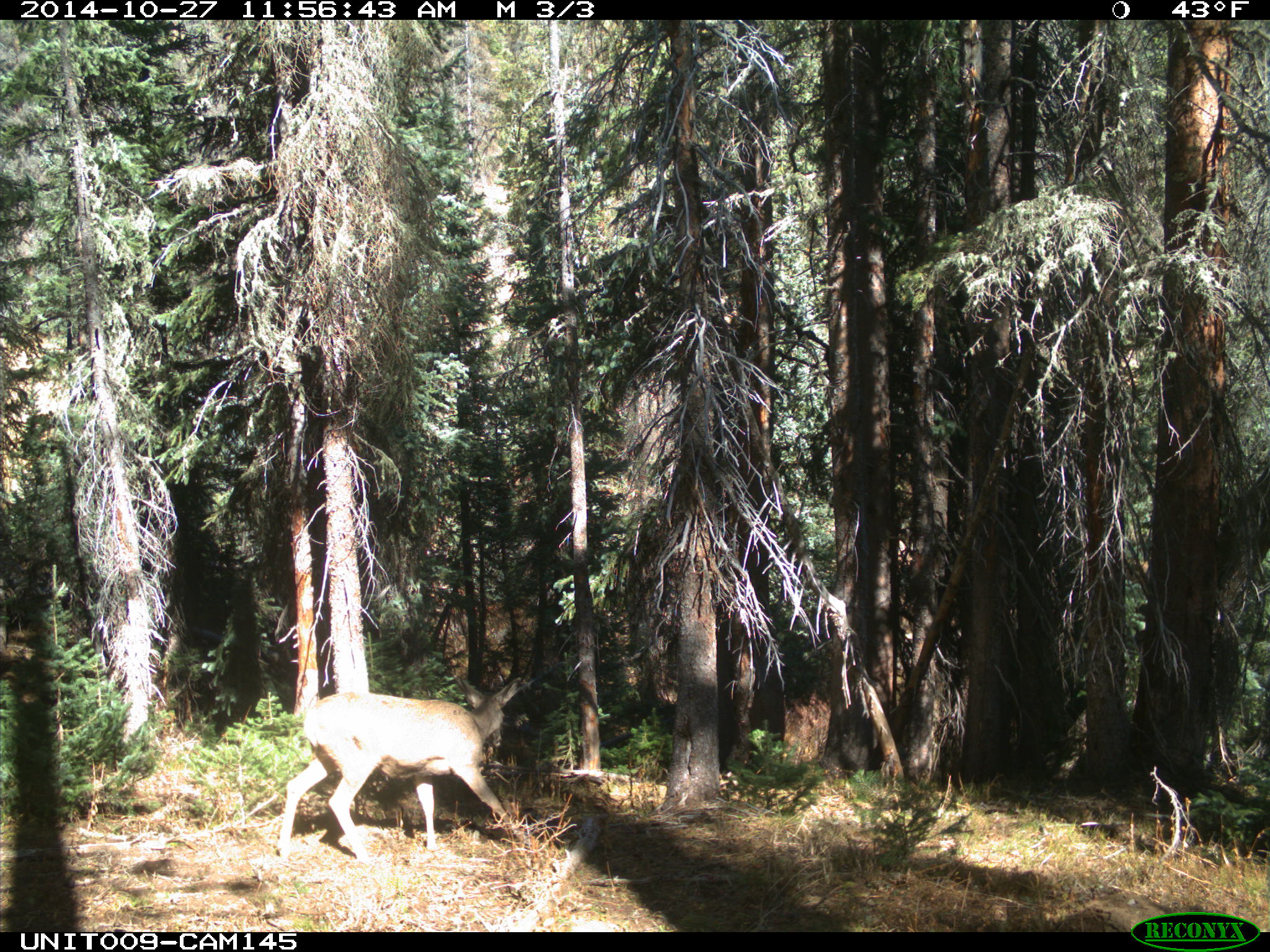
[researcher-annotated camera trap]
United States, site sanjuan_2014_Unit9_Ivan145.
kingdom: Animalia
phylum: Chordata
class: Mammalia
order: Artiodactyla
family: Cervidae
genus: Odocoileus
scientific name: Odocoileus hemionus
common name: mule deer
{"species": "Odocoileus hemionus (mule deer)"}